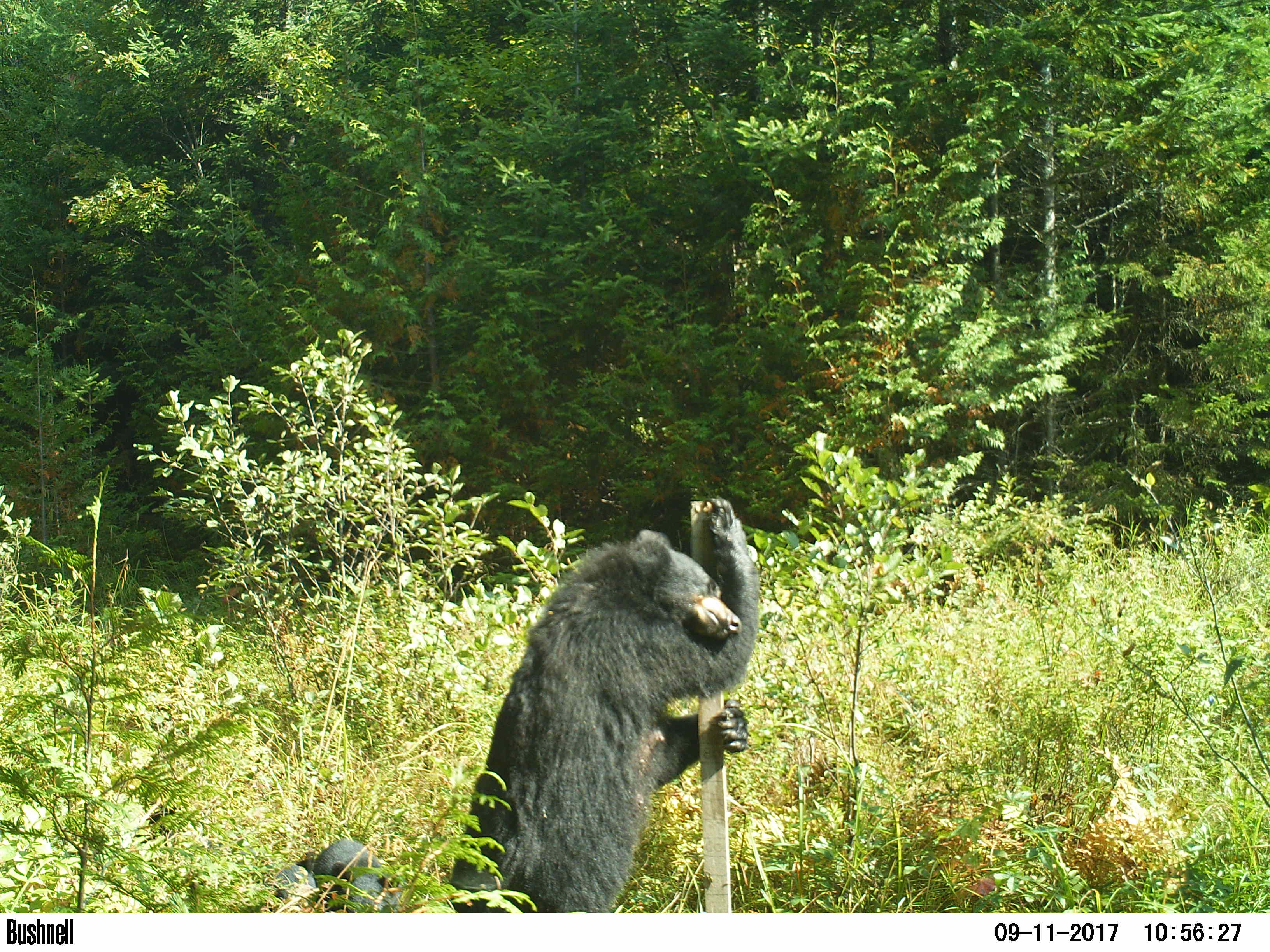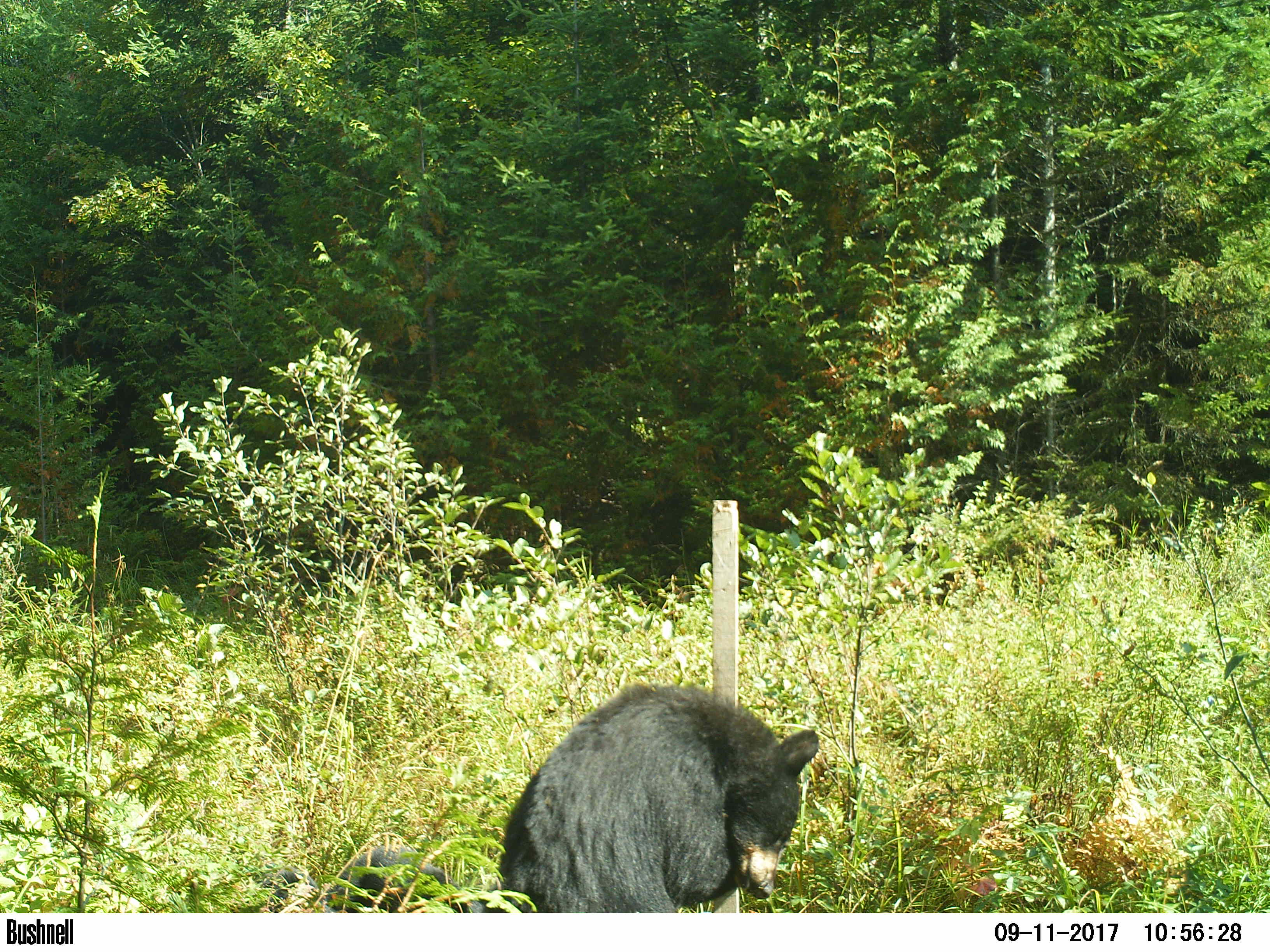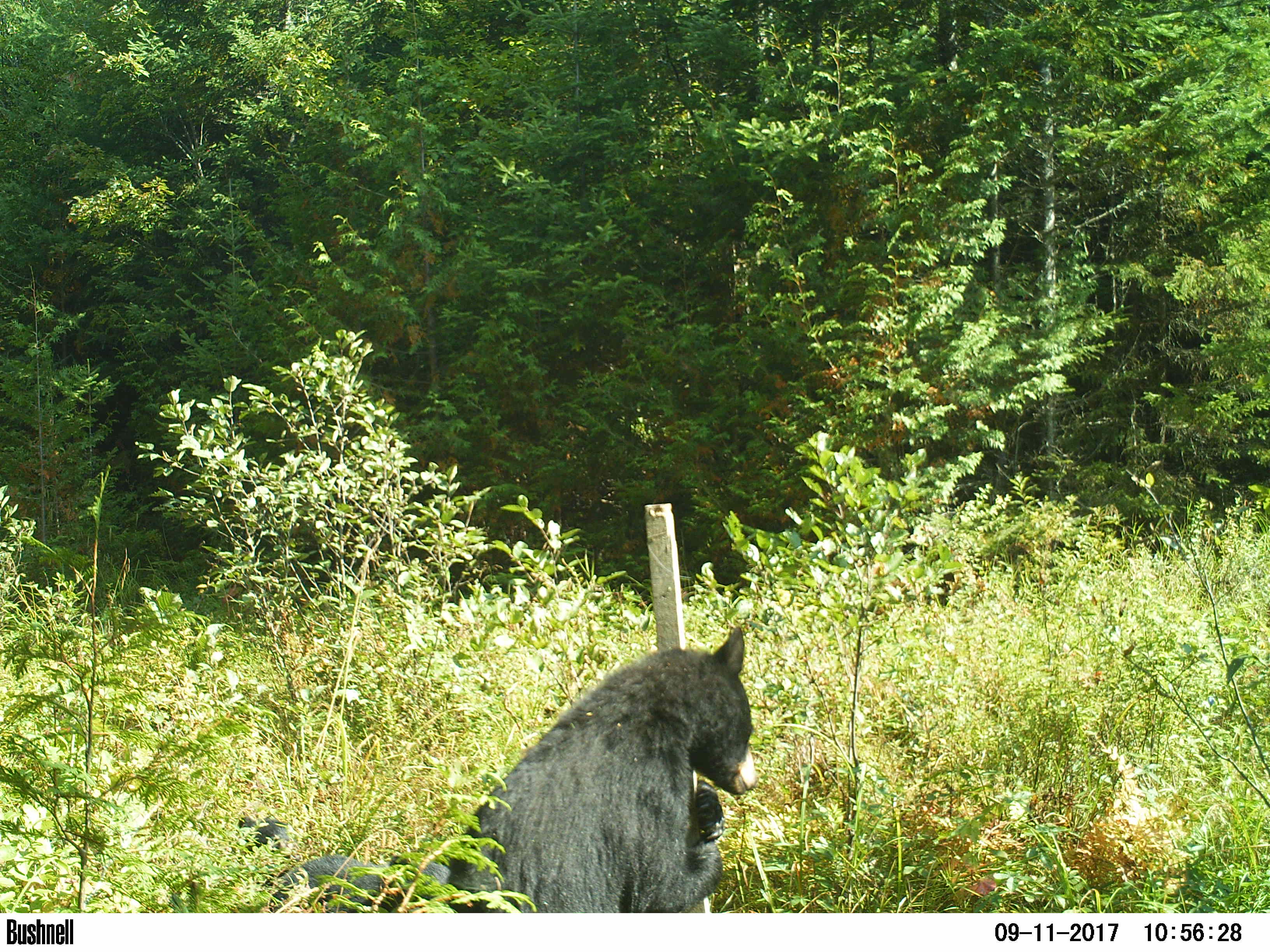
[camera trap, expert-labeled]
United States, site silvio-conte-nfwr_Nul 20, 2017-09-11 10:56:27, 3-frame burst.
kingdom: Animalia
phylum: Chordata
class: Mammalia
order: Carnivora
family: Ursidae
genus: Ursus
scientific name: Ursus americanus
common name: black bear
Black bear (Ursus americanus).